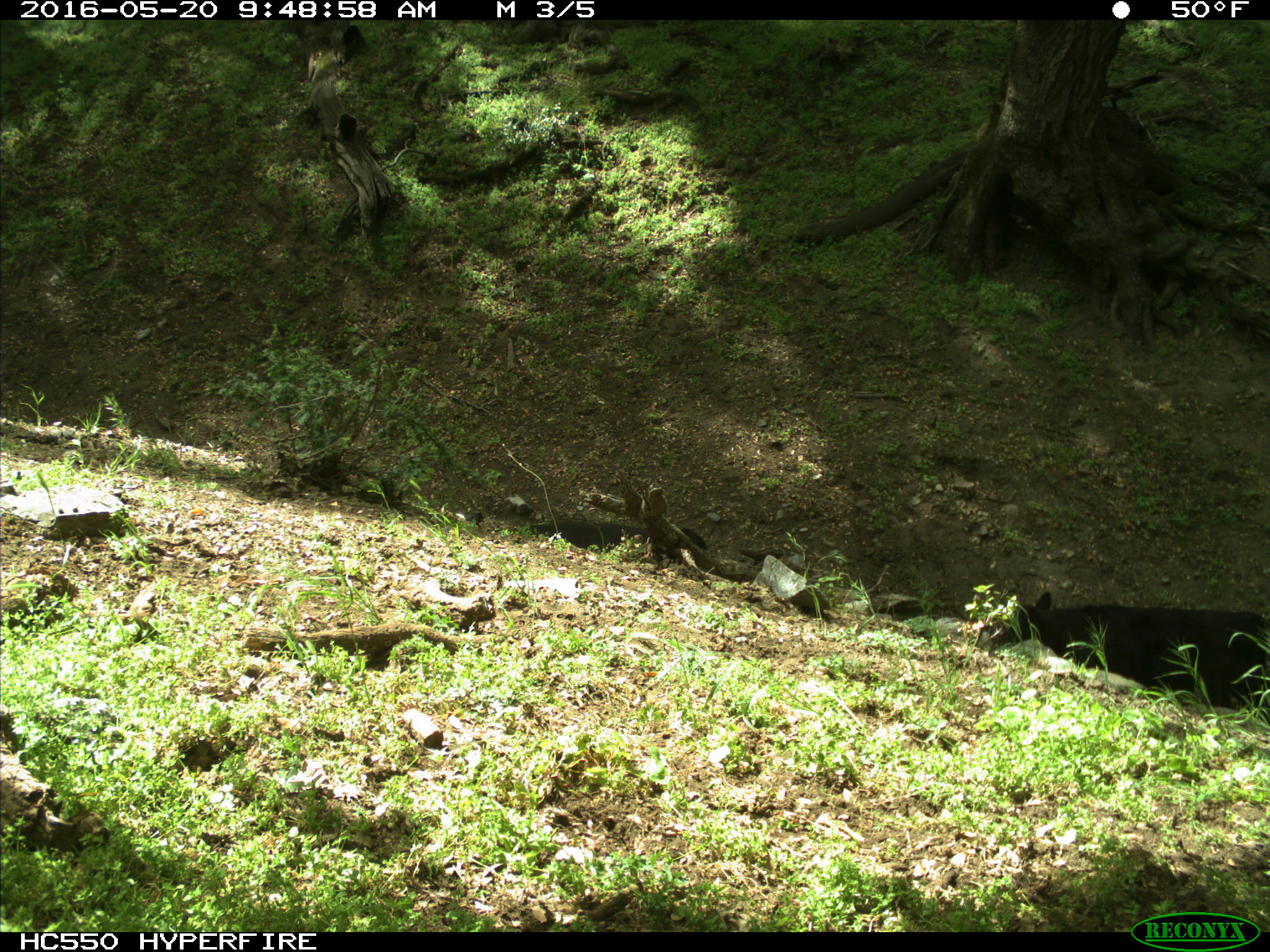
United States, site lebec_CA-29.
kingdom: Animalia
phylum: Chordata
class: Mammalia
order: Artiodactyla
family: Bovidae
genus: Bos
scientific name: Bos taurus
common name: domestic cow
Bos taurus (domestic cow).